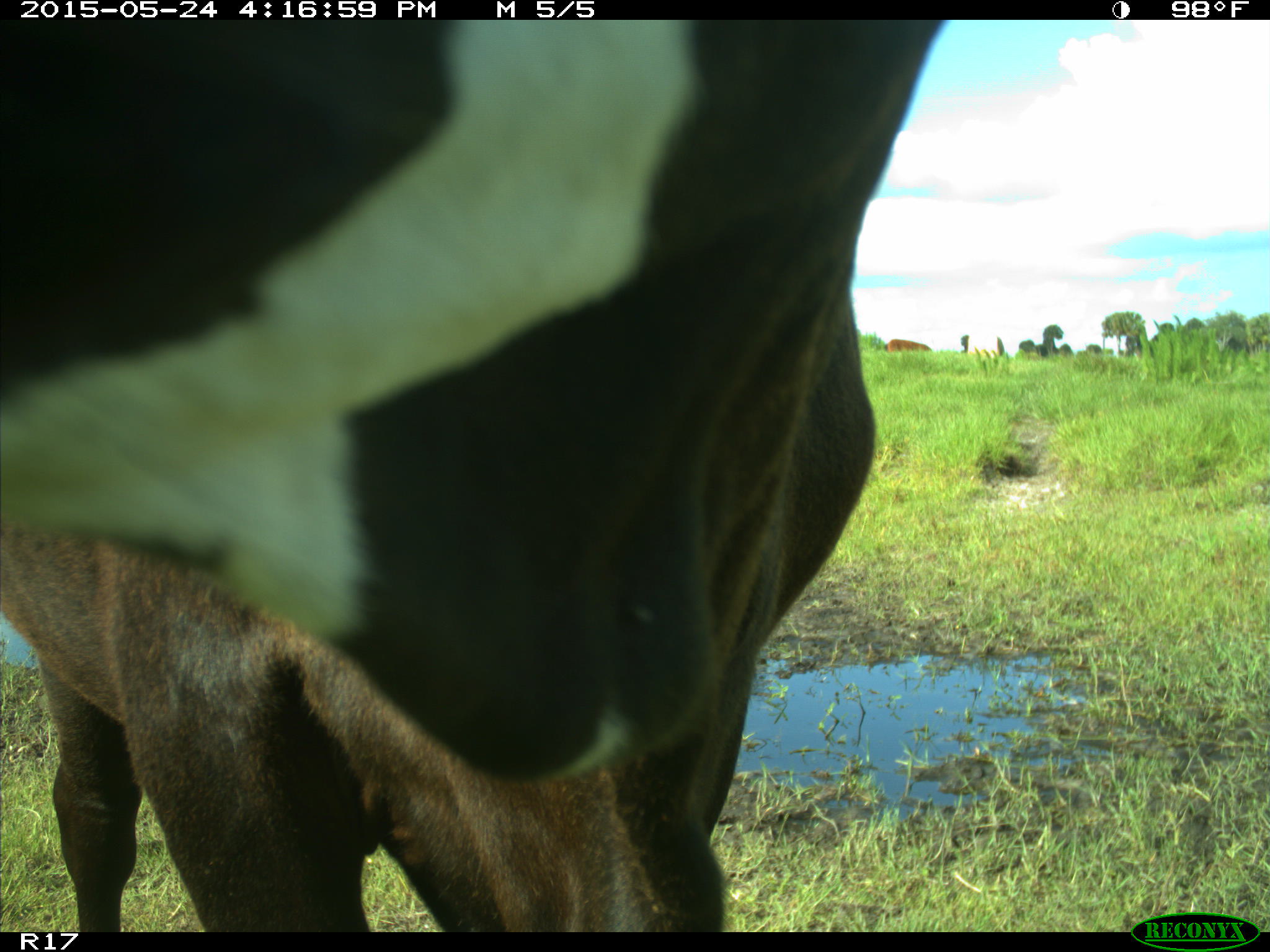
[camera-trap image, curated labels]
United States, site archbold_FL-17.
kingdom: Animalia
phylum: Chordata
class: Mammalia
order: Artiodactyla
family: Bovidae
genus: Bos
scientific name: Bos taurus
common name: domestic cow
Bos taurus (domestic cow).